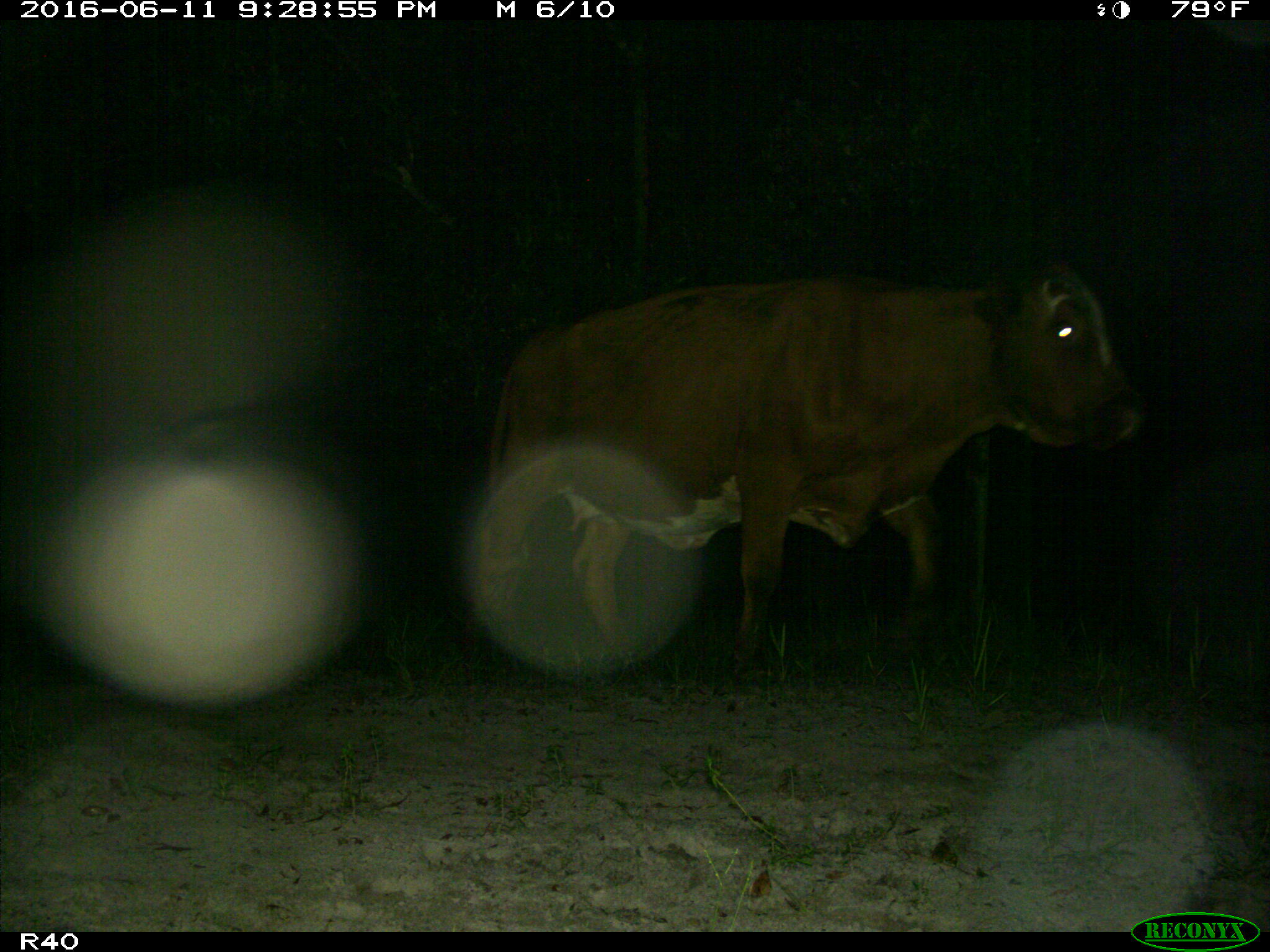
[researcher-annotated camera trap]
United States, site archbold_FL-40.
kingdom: Animalia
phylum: Chordata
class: Mammalia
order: Artiodactyla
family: Bovidae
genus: Bos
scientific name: Bos taurus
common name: domestic cow